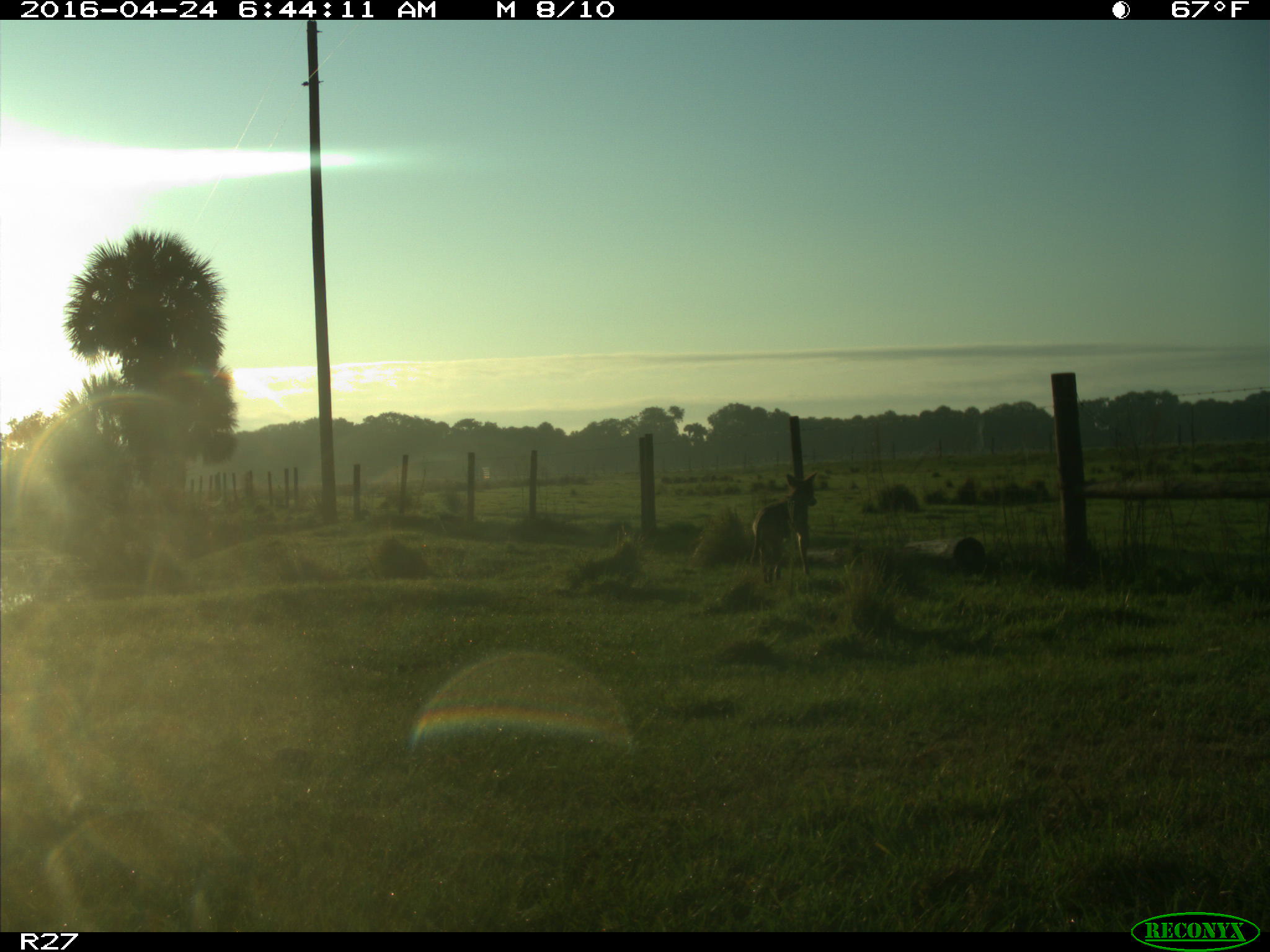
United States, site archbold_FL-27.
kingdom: Animalia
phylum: Chordata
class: Mammalia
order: Carnivora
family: Canidae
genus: Canis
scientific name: Canis latrans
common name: coyote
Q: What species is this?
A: Canis latrans (coyote).